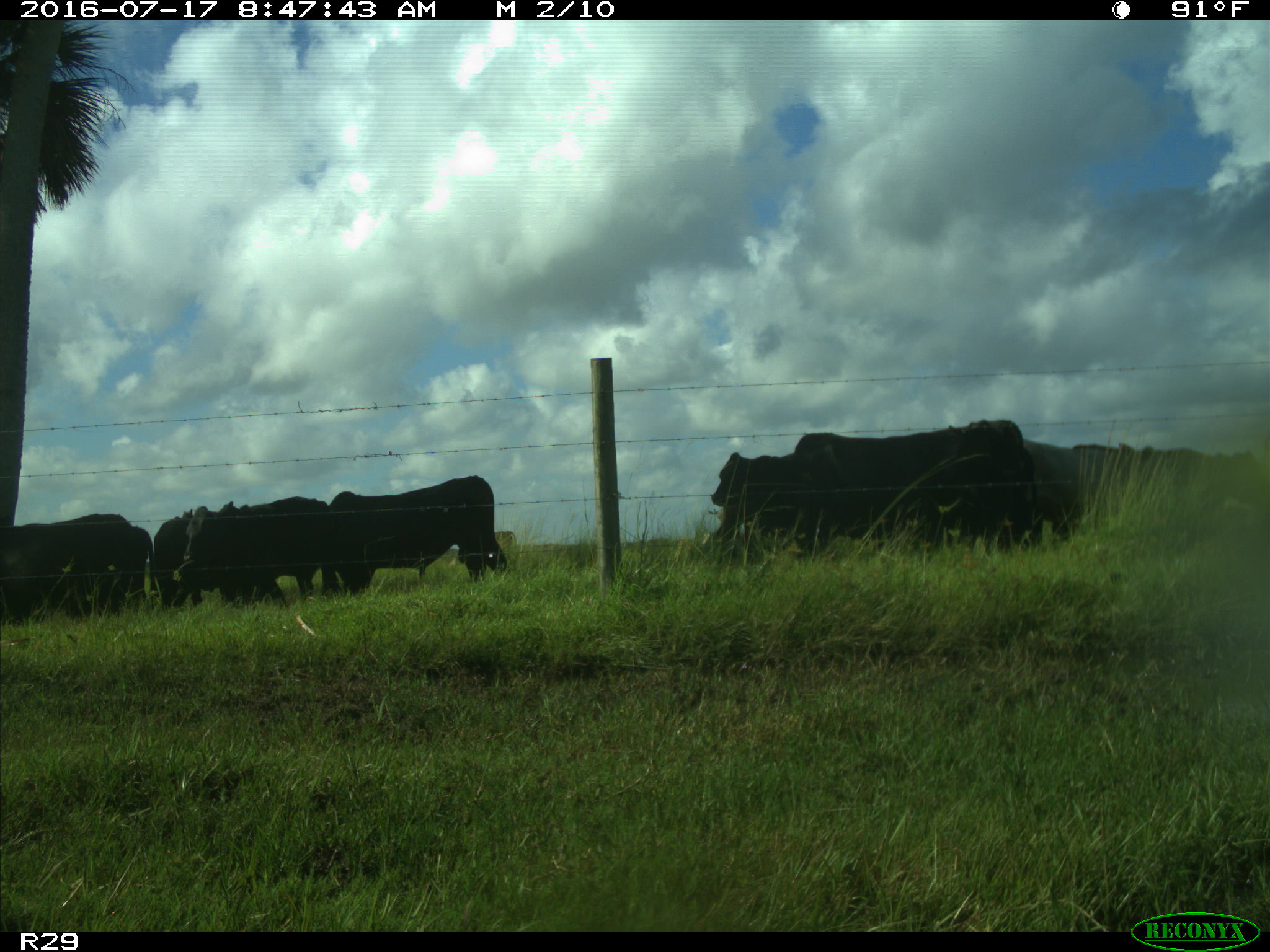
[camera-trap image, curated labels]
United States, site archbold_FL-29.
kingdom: Animalia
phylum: Chordata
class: Mammalia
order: Artiodactyla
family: Bovidae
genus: Bos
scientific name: Bos taurus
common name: domestic cow